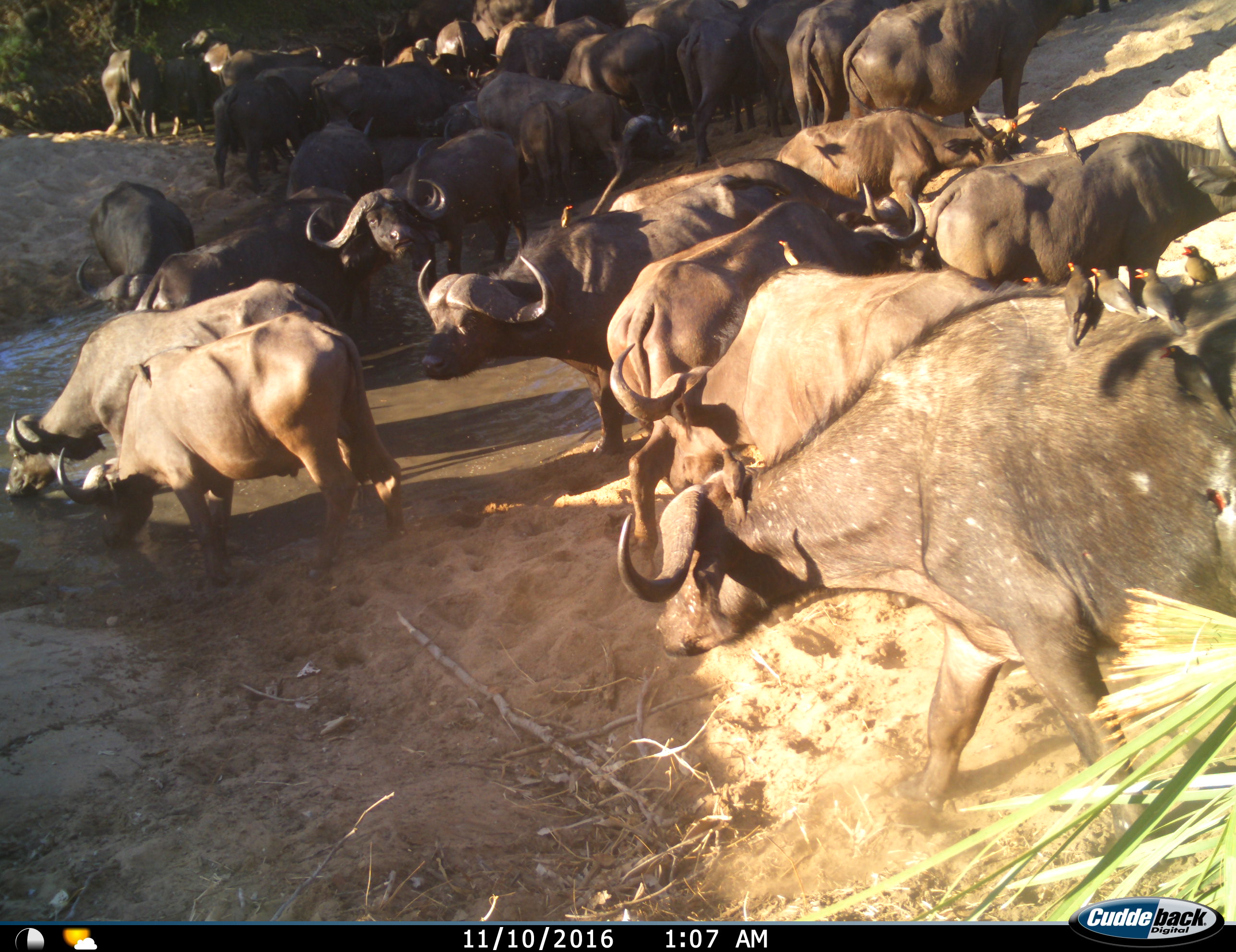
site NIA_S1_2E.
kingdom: Animalia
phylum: Chordata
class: Aves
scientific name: Aves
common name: bird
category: birdother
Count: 9.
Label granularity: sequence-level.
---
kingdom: Animalia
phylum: Chordata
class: Mammalia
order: Artiodactyla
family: Bovidae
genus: Syncerus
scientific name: Syncerus caffer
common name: african buffalo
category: buffalo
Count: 11-50.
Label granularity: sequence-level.